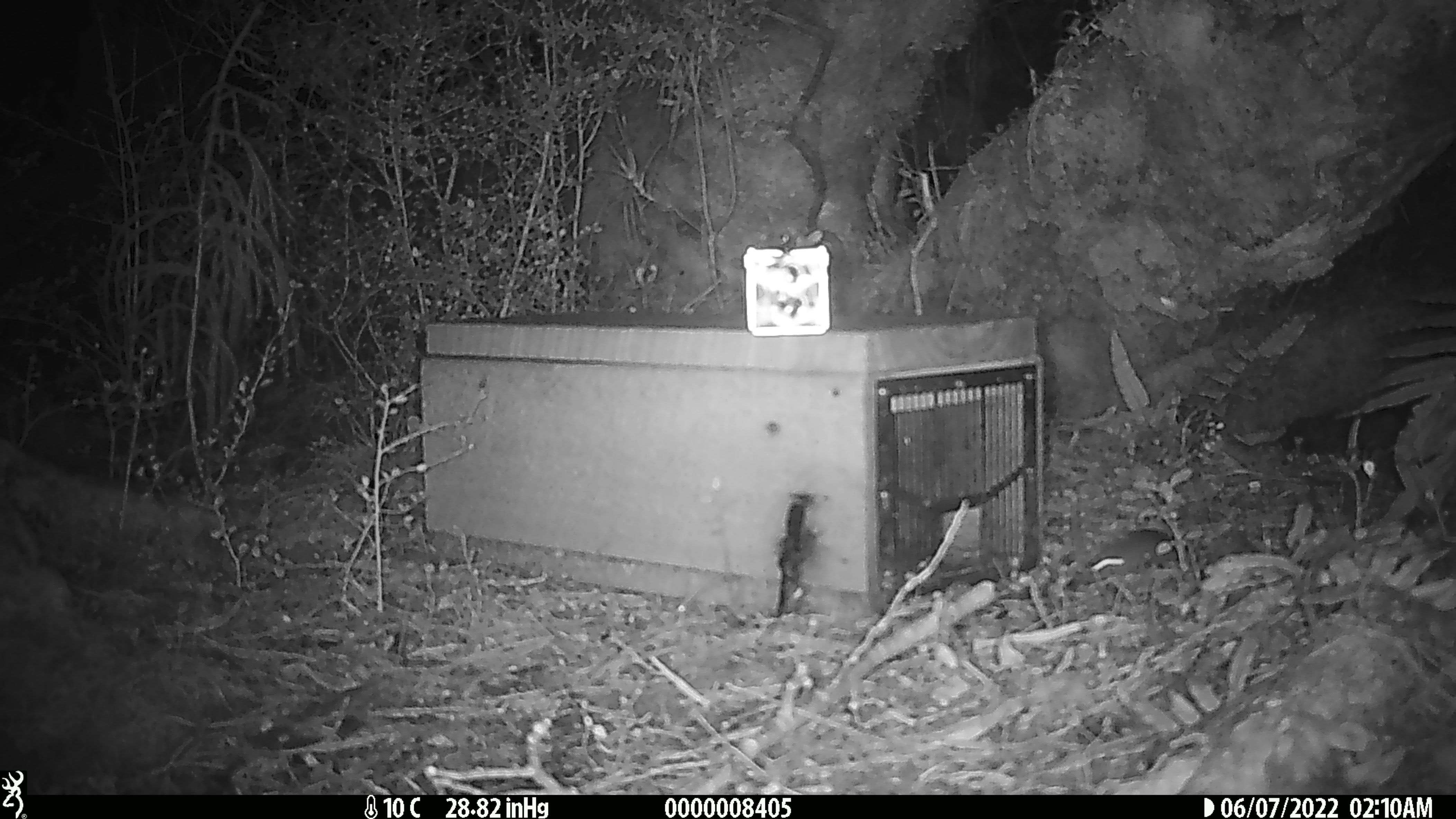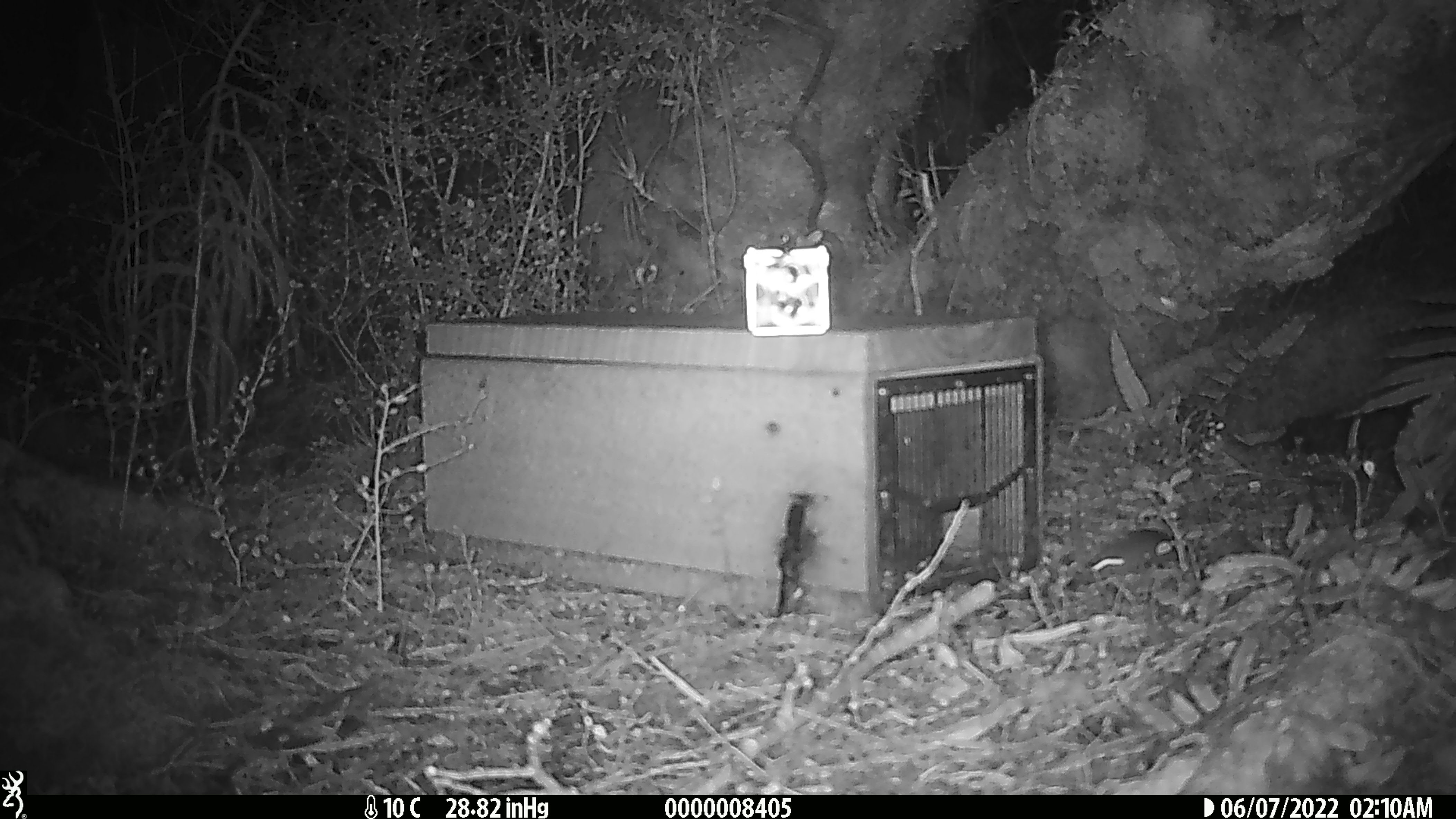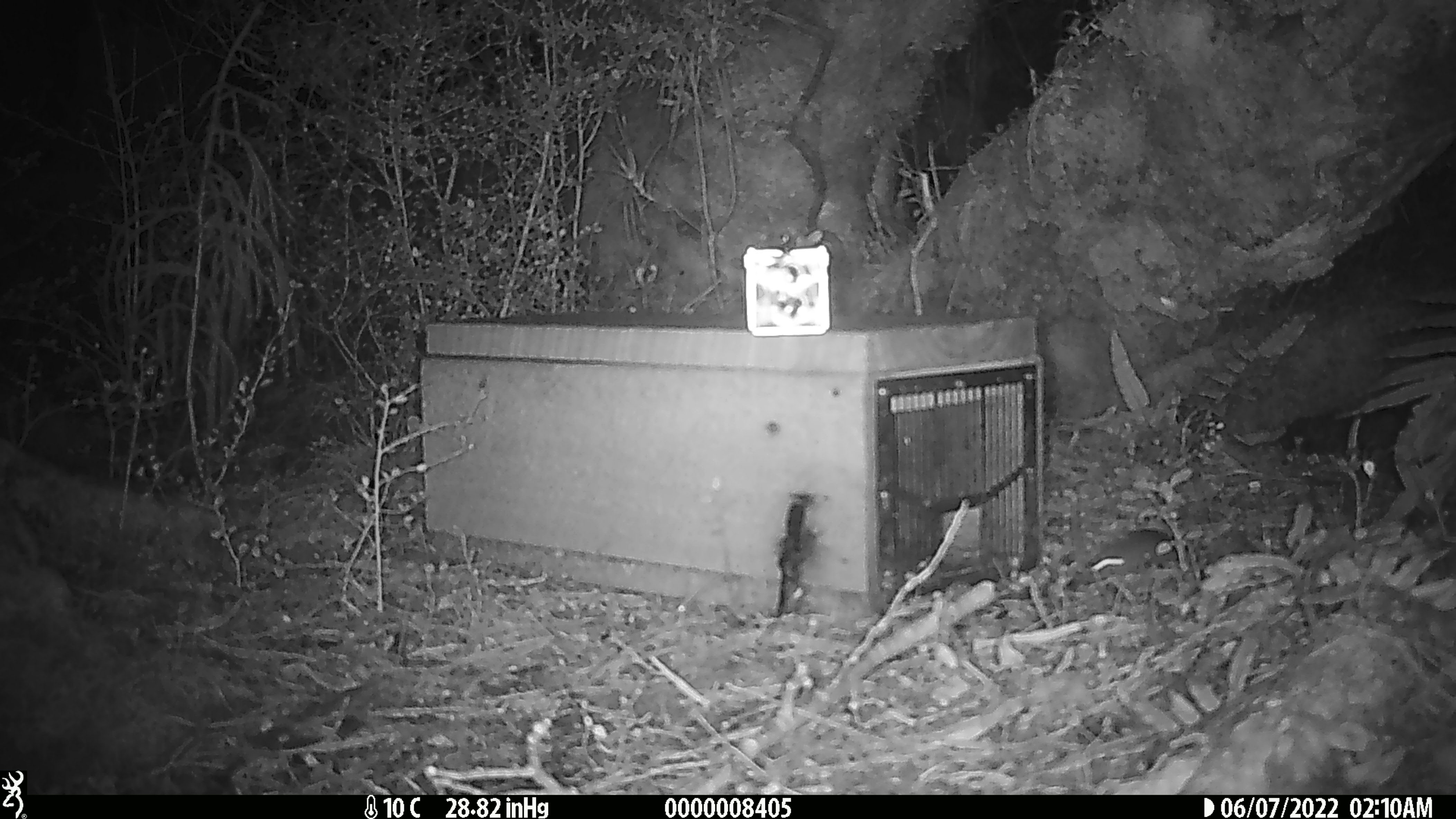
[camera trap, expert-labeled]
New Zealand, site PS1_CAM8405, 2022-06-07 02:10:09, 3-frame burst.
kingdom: Animalia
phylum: Chordata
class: Mammalia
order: Rodentia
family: Muridae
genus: Mus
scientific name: Mus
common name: mouse